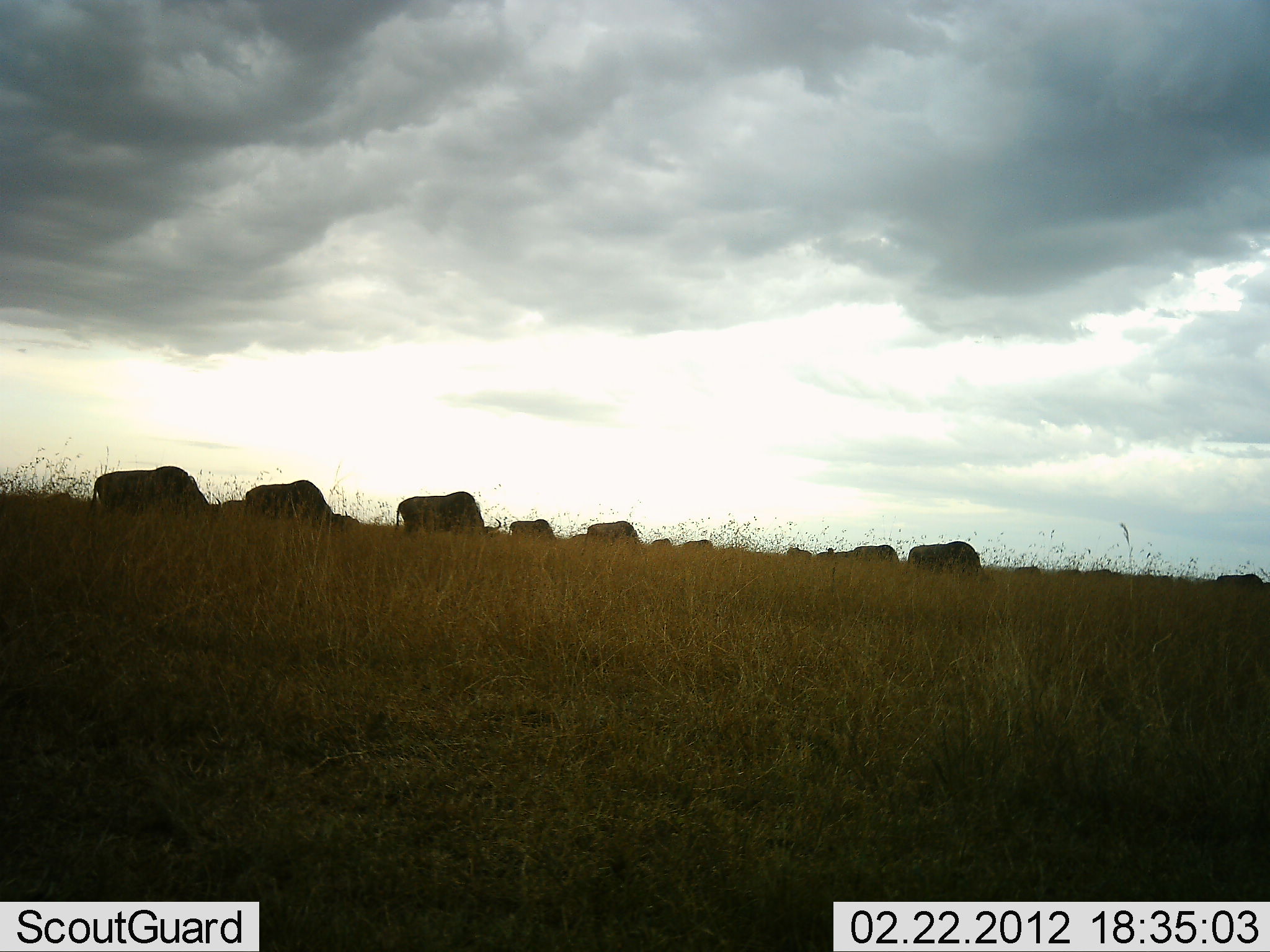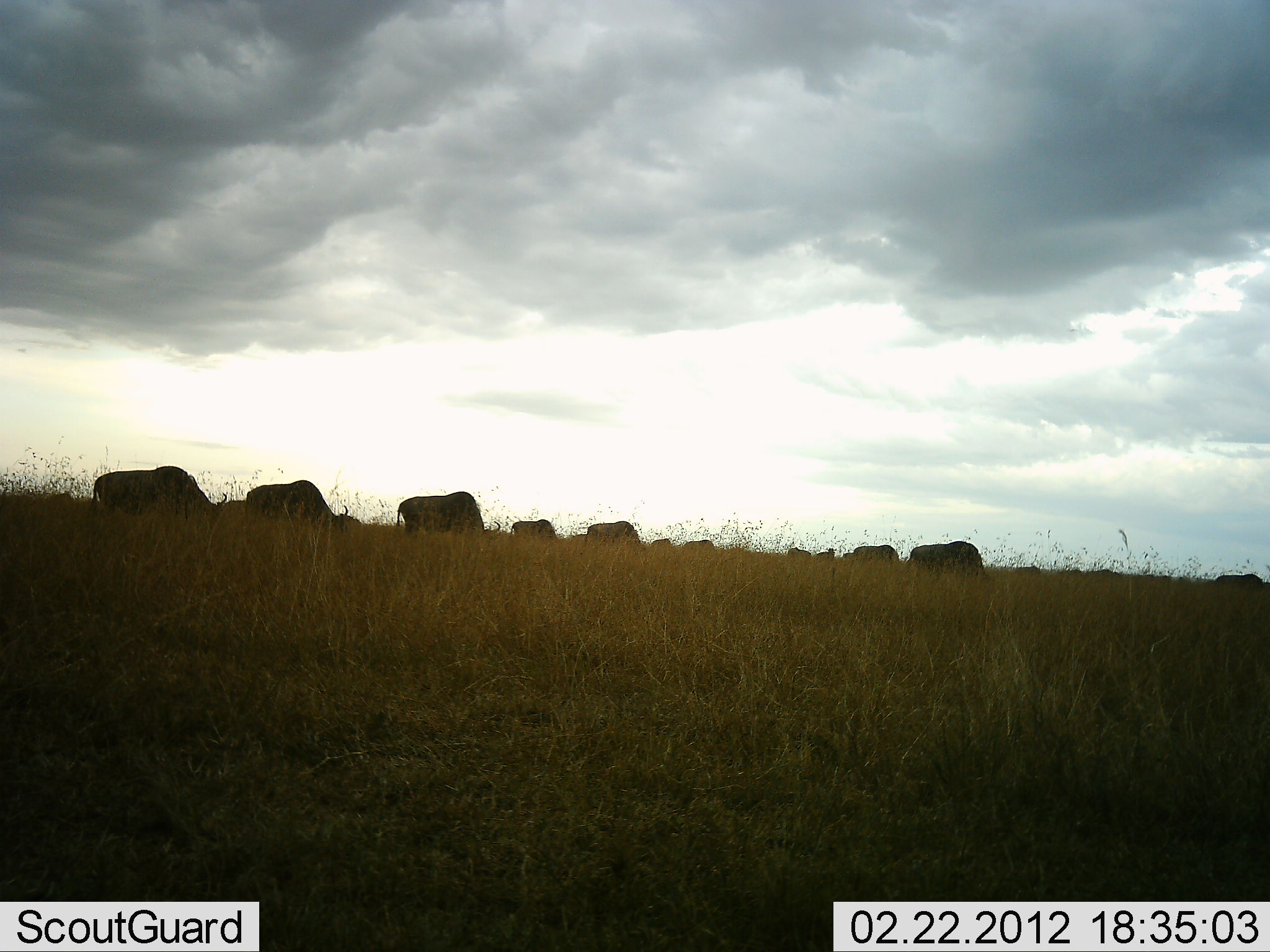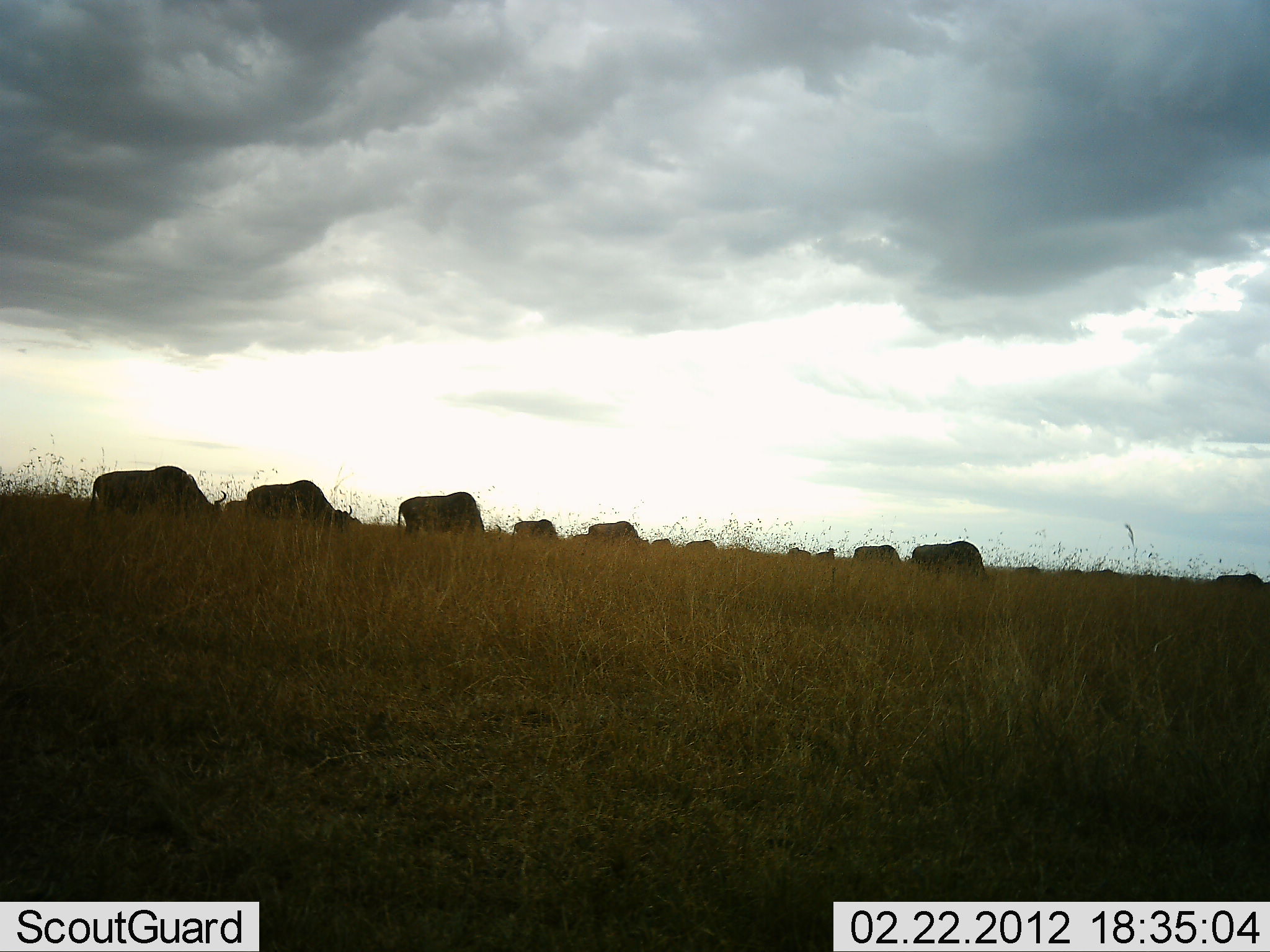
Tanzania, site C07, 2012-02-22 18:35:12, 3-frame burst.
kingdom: Animalia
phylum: Chordata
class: Mammalia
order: Artiodactyla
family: Bovidae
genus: Connochaetes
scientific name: Connochaetes taurinus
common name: blue wildebeest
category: wildebeest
Wildebeest (blue wildebeest) (Connochaetes taurinus), count 11-50. Behavior (volunteer vote fractions): standing 36%, resting 0%, moving 0%, interacting 0%. Young present (vote fraction): 0%. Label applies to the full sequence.